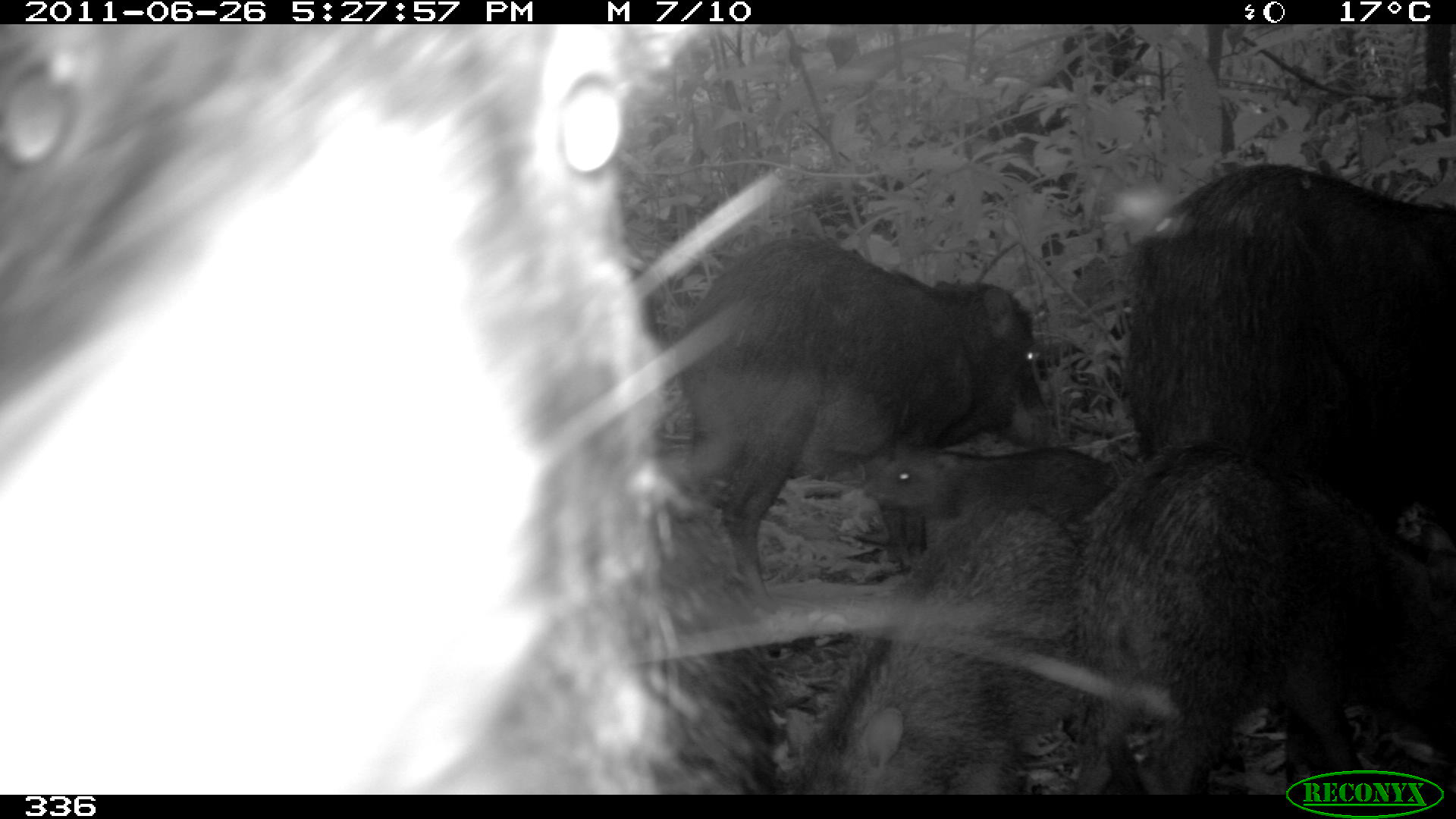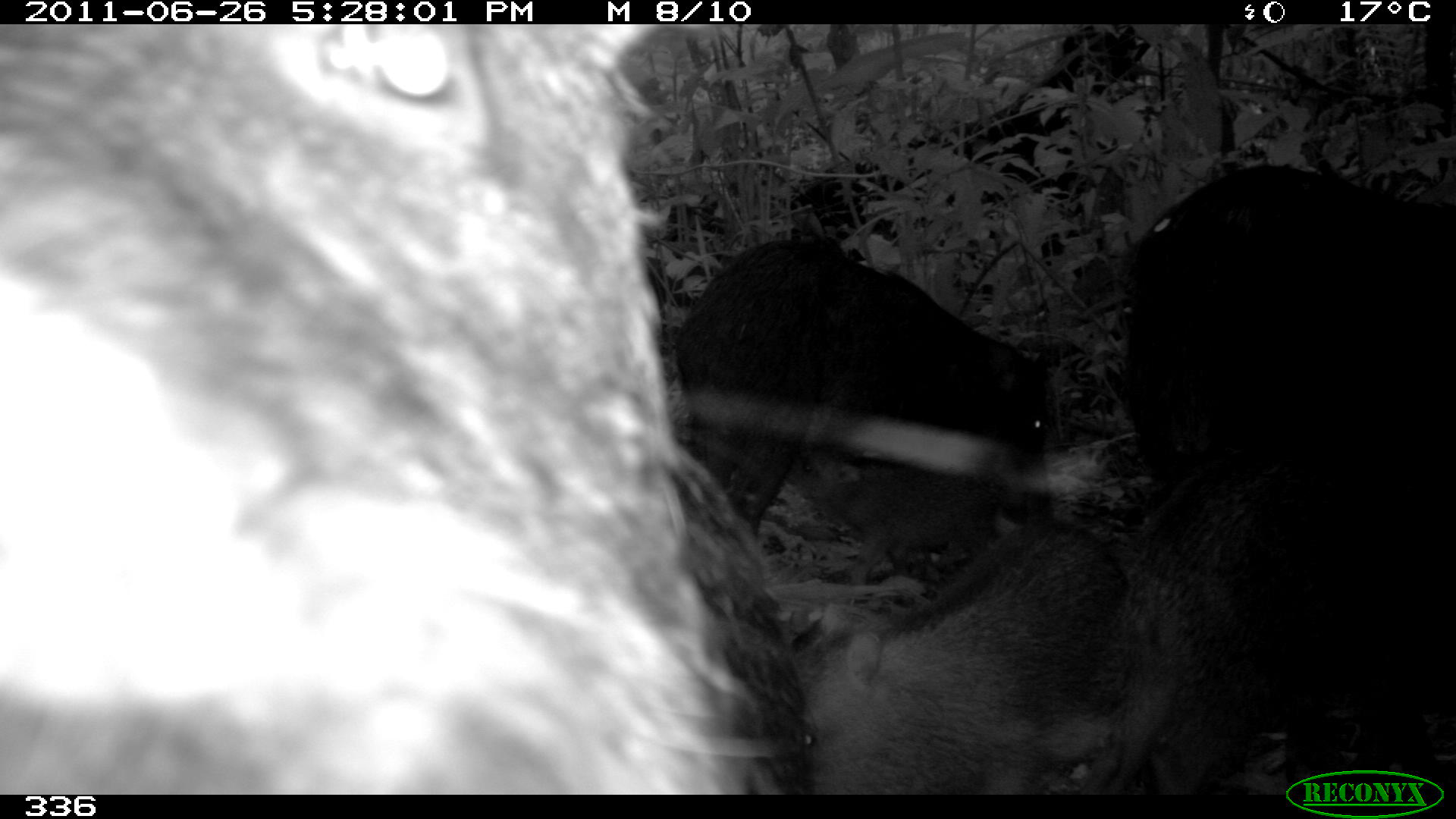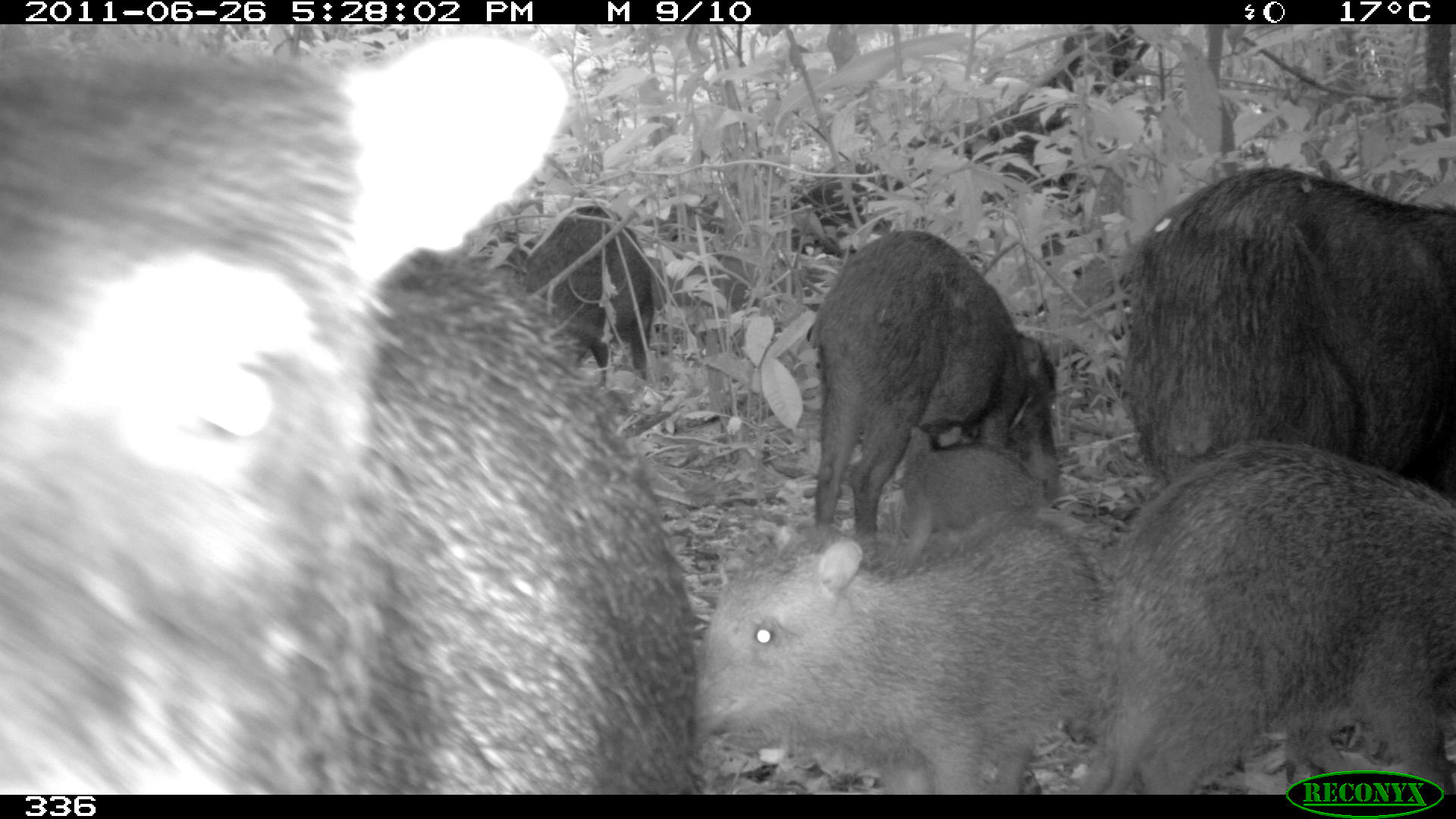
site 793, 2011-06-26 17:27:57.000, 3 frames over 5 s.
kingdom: Animalia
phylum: Chordata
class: Mammalia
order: Artiodactyla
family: Tayassuidae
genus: Tayassu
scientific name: Tayassu pecari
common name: white-lipped peccary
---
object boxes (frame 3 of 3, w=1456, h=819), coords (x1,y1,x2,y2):
tayassu pecari: (0,23,698,792); (1109,163,1453,790); (1084,432,1450,795); (691,520,1100,791); (804,228,1062,577); (522,202,653,391); (880,425,1041,570)